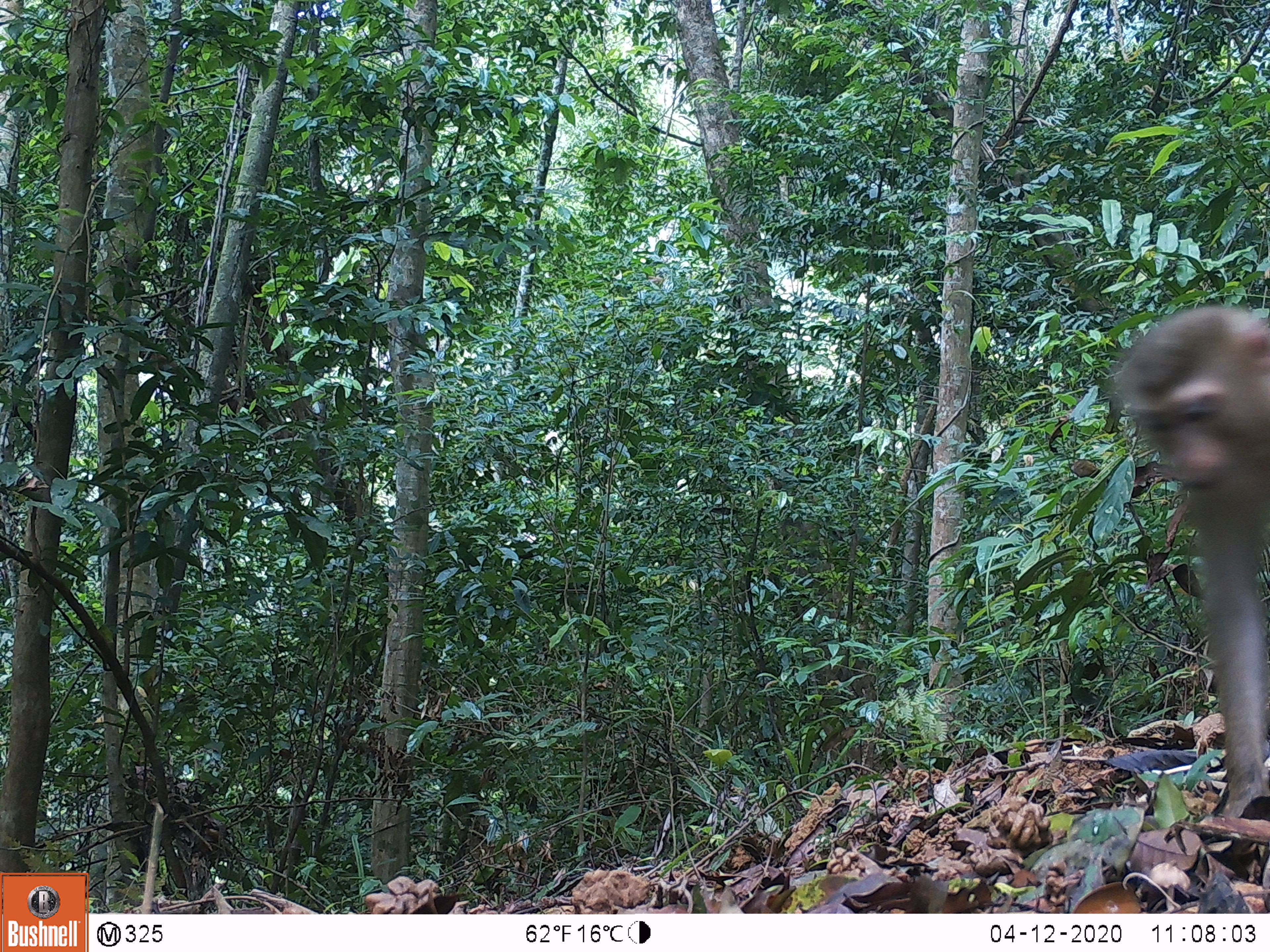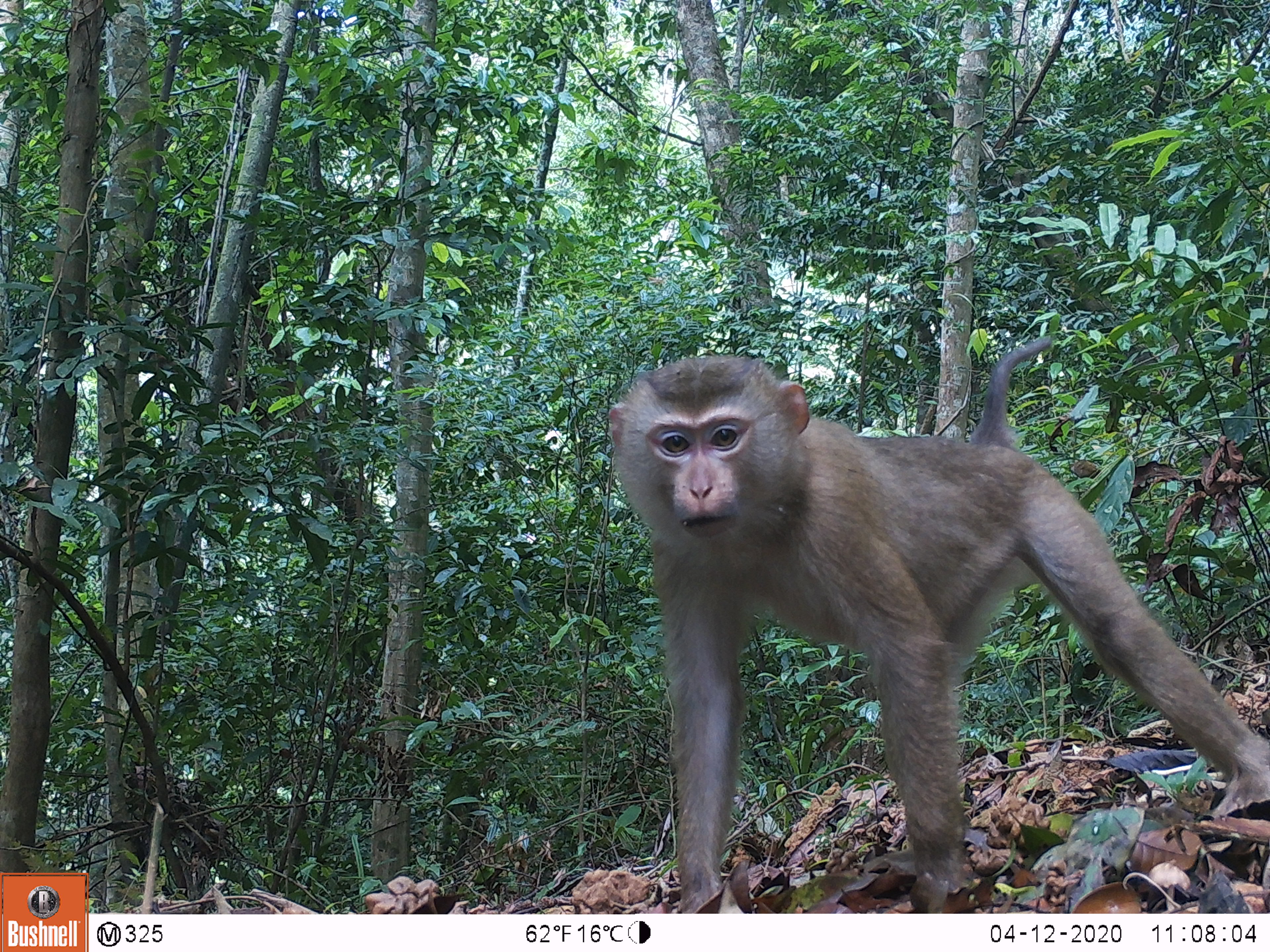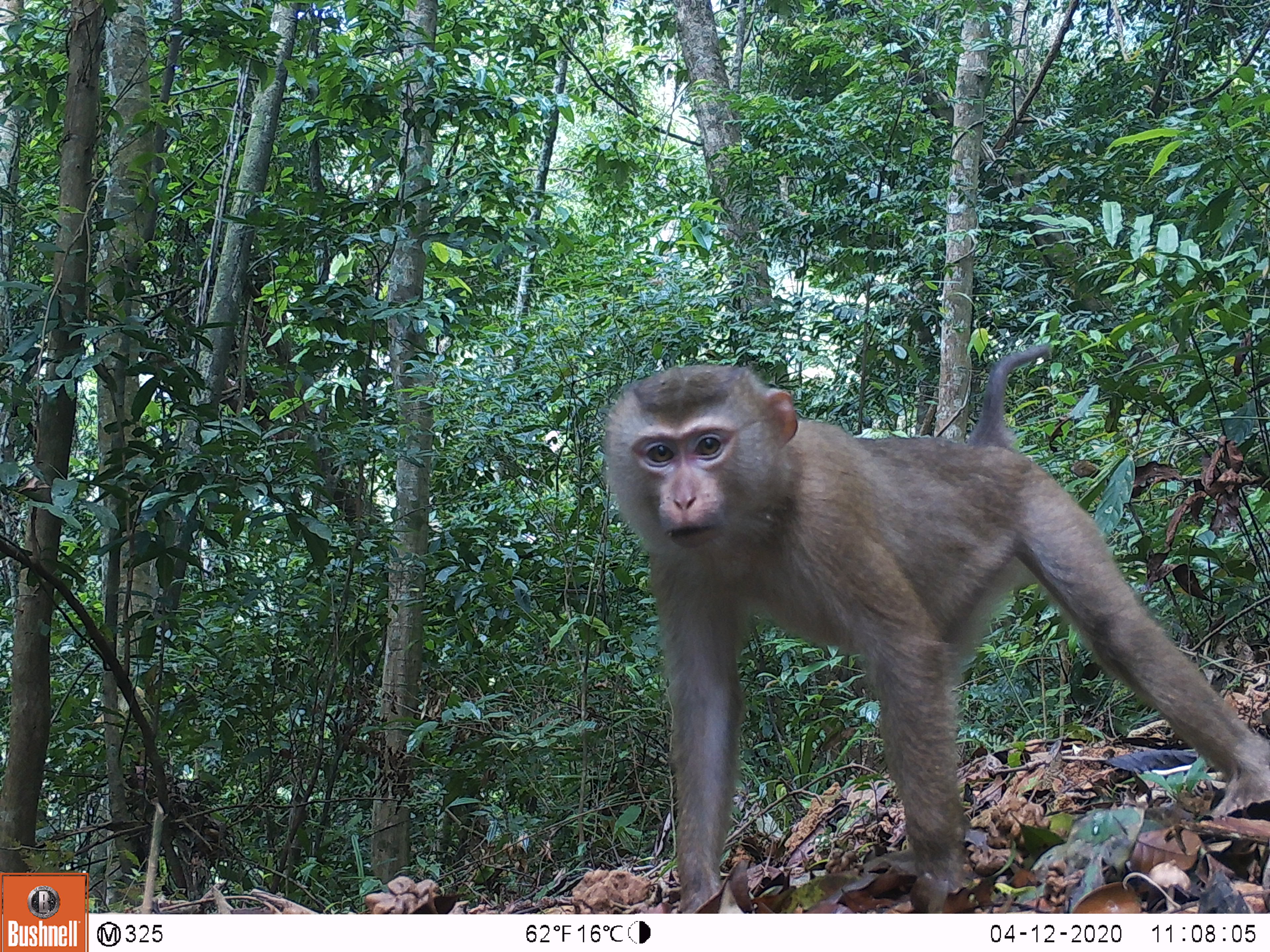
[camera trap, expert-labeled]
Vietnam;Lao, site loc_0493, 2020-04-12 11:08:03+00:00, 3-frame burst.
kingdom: Animalia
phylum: Chordata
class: Mammalia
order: Primates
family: Cercopithecidae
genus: Macaca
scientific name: Macaca nemestrina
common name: pig-tailed macaque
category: pig tailed macaque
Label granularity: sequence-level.